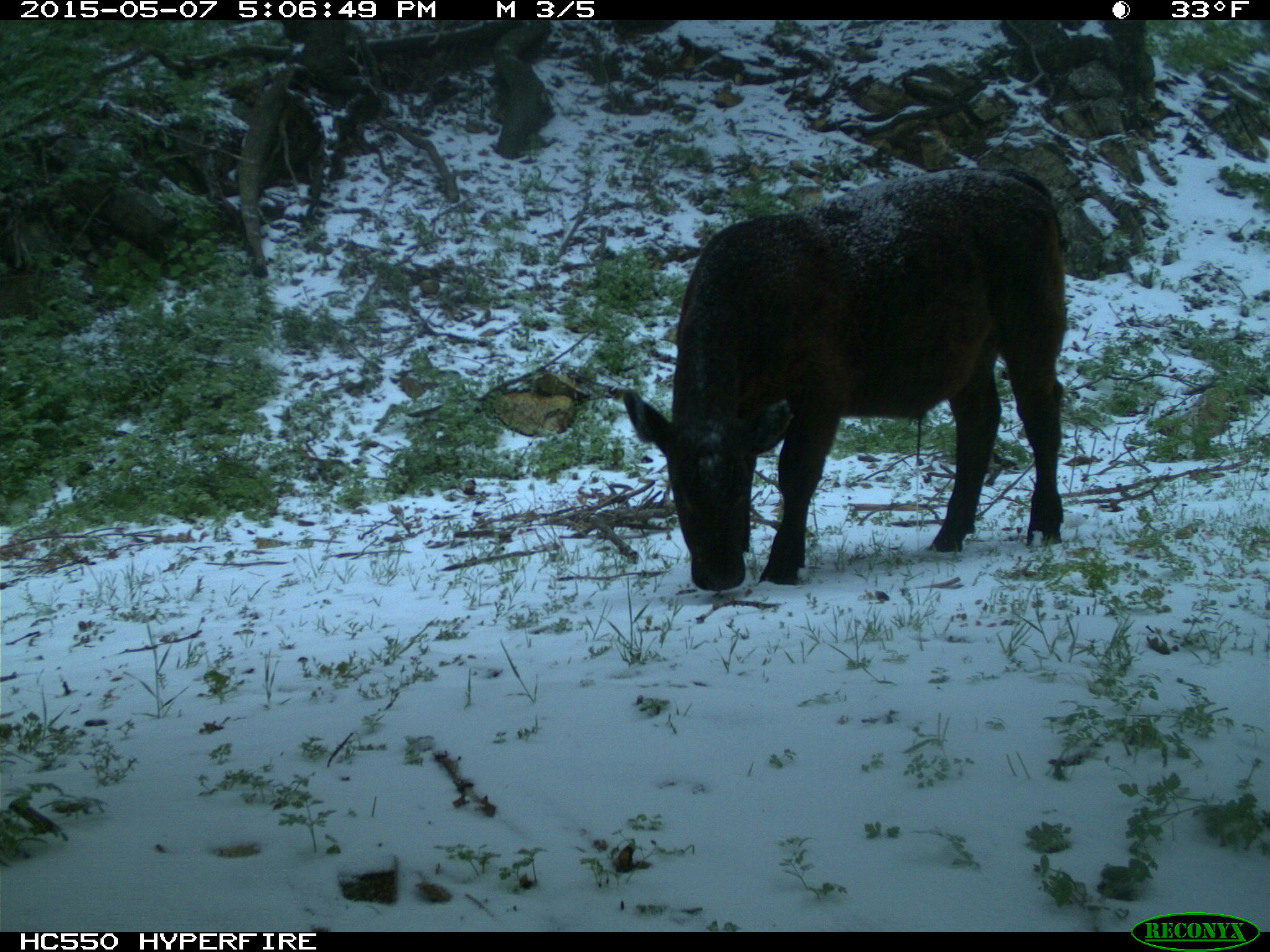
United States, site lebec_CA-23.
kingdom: Animalia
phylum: Chordata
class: Mammalia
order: Artiodactyla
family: Bovidae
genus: Bos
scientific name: Bos taurus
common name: domestic cow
Bos taurus (domestic cow).